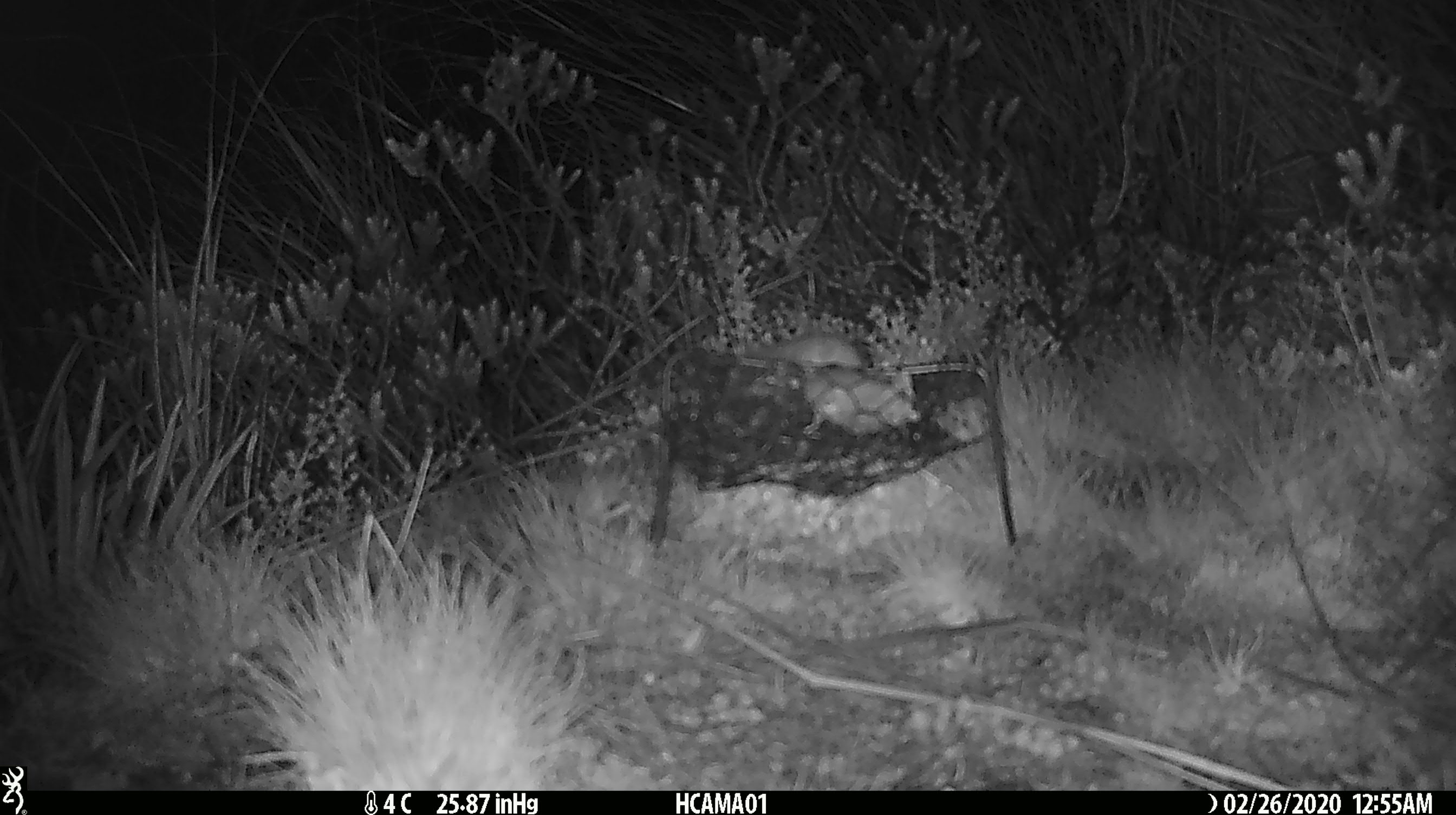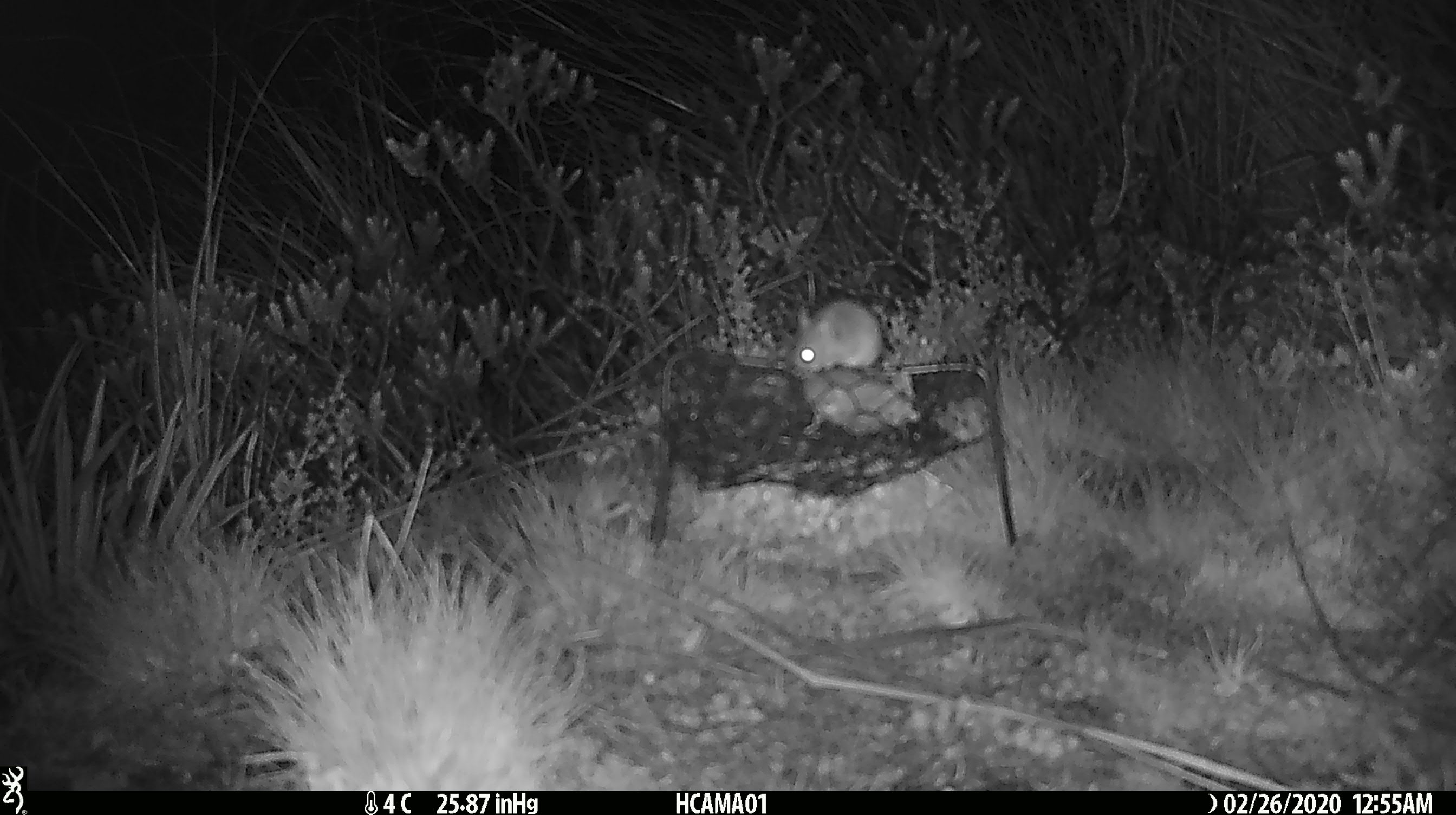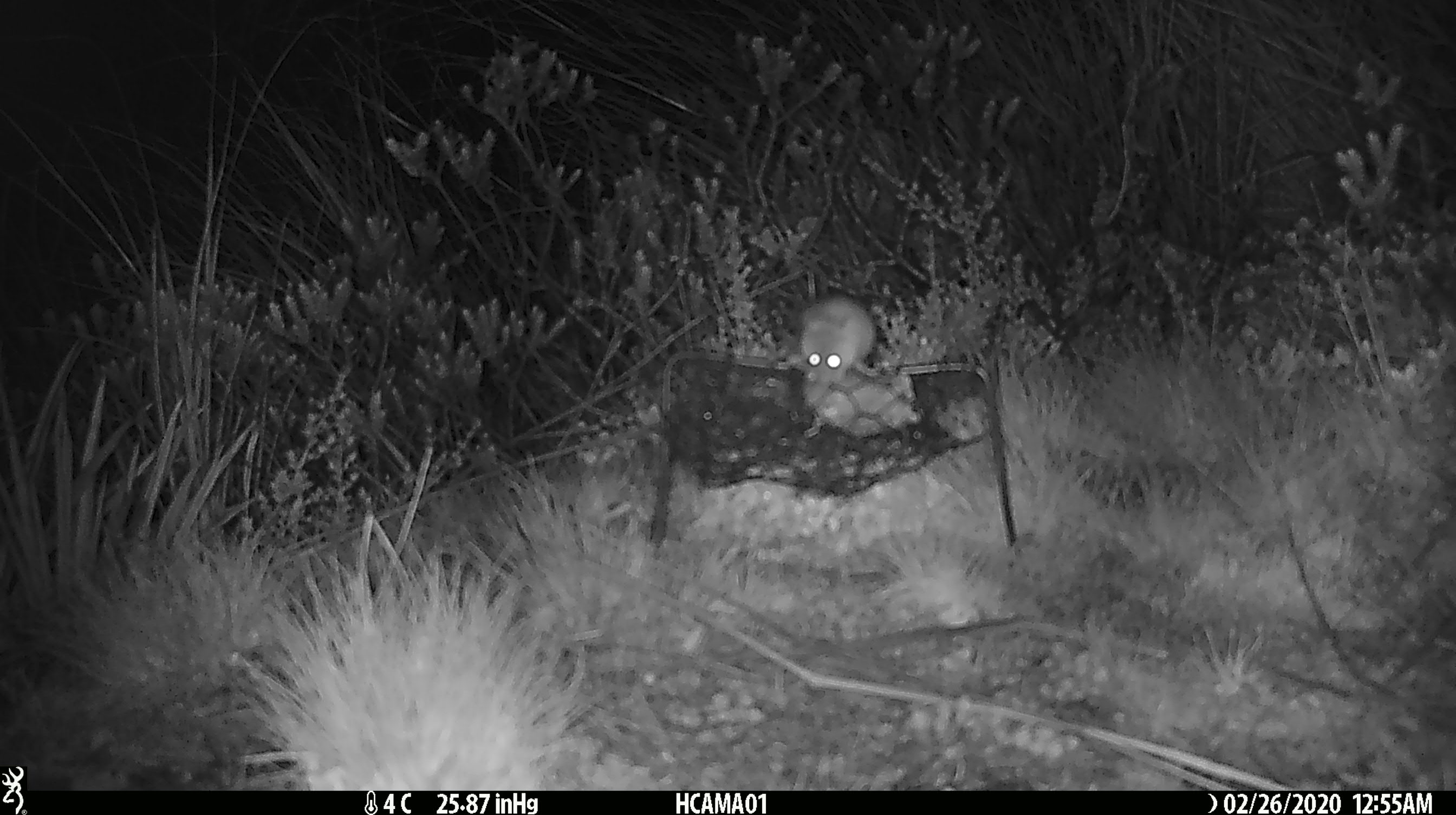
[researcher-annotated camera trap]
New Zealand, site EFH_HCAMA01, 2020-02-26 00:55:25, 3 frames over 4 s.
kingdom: Animalia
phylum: Chordata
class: Mammalia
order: Rodentia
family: Muridae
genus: Mus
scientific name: Mus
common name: mouse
Mouse (Mus).